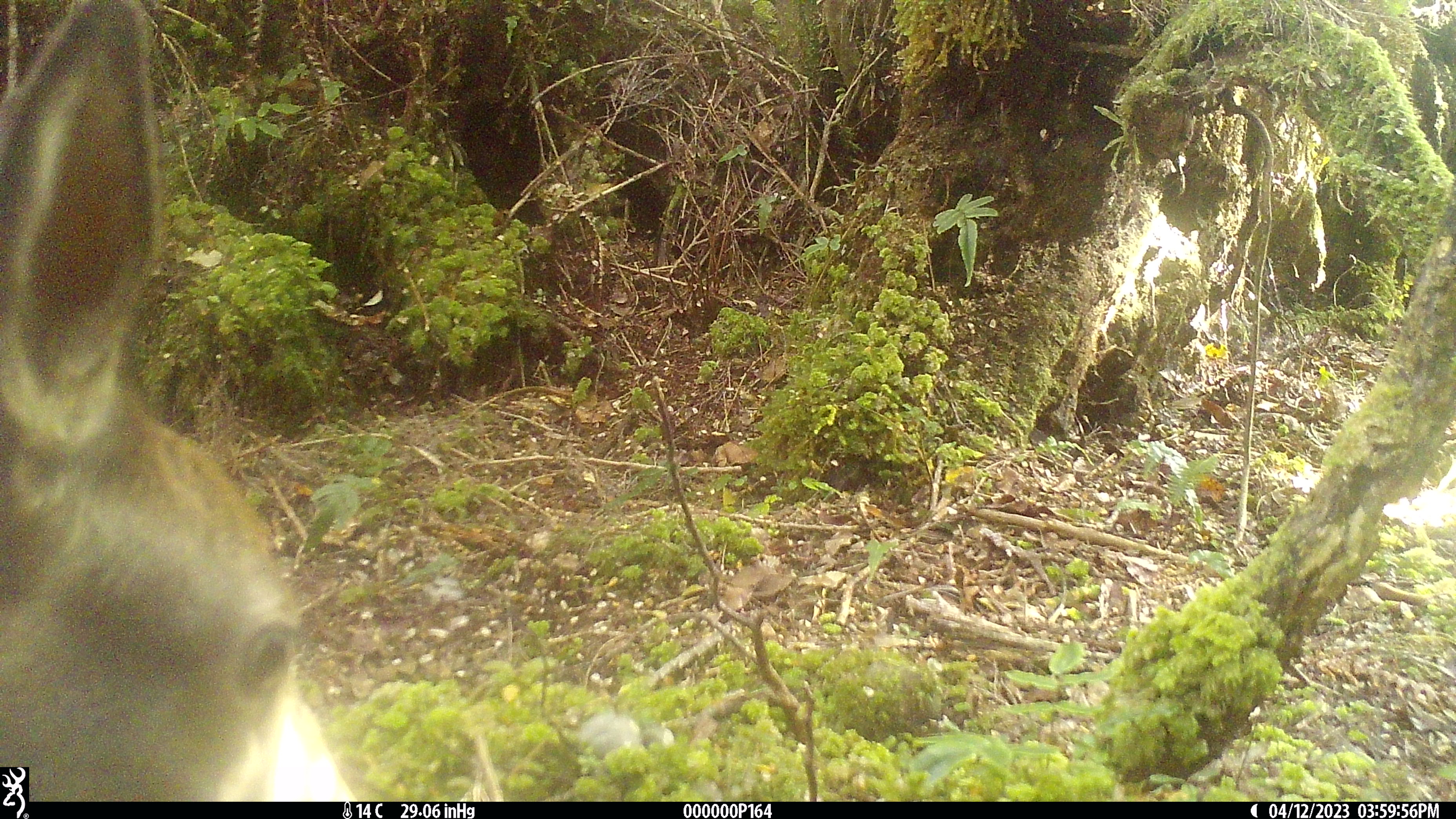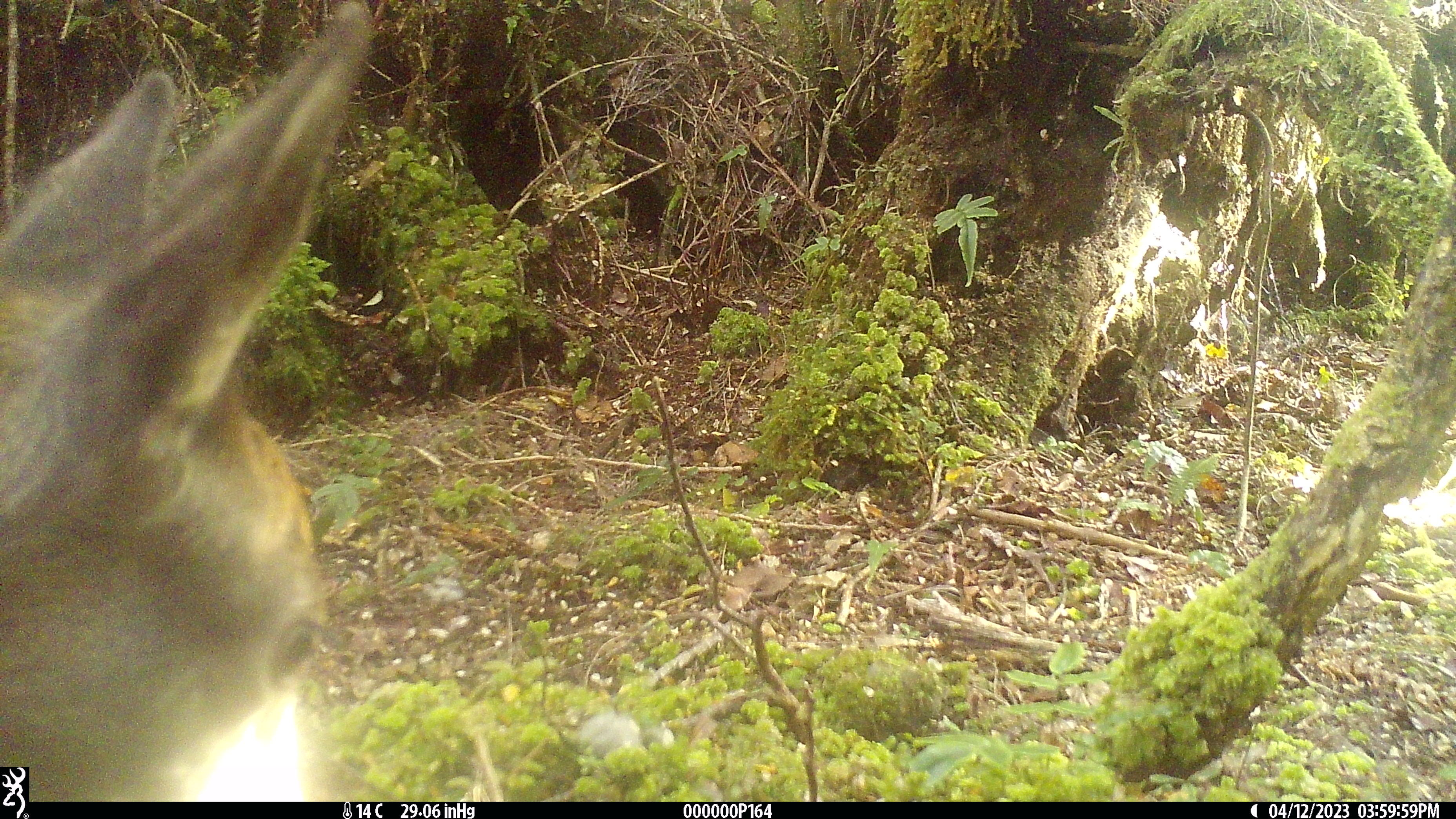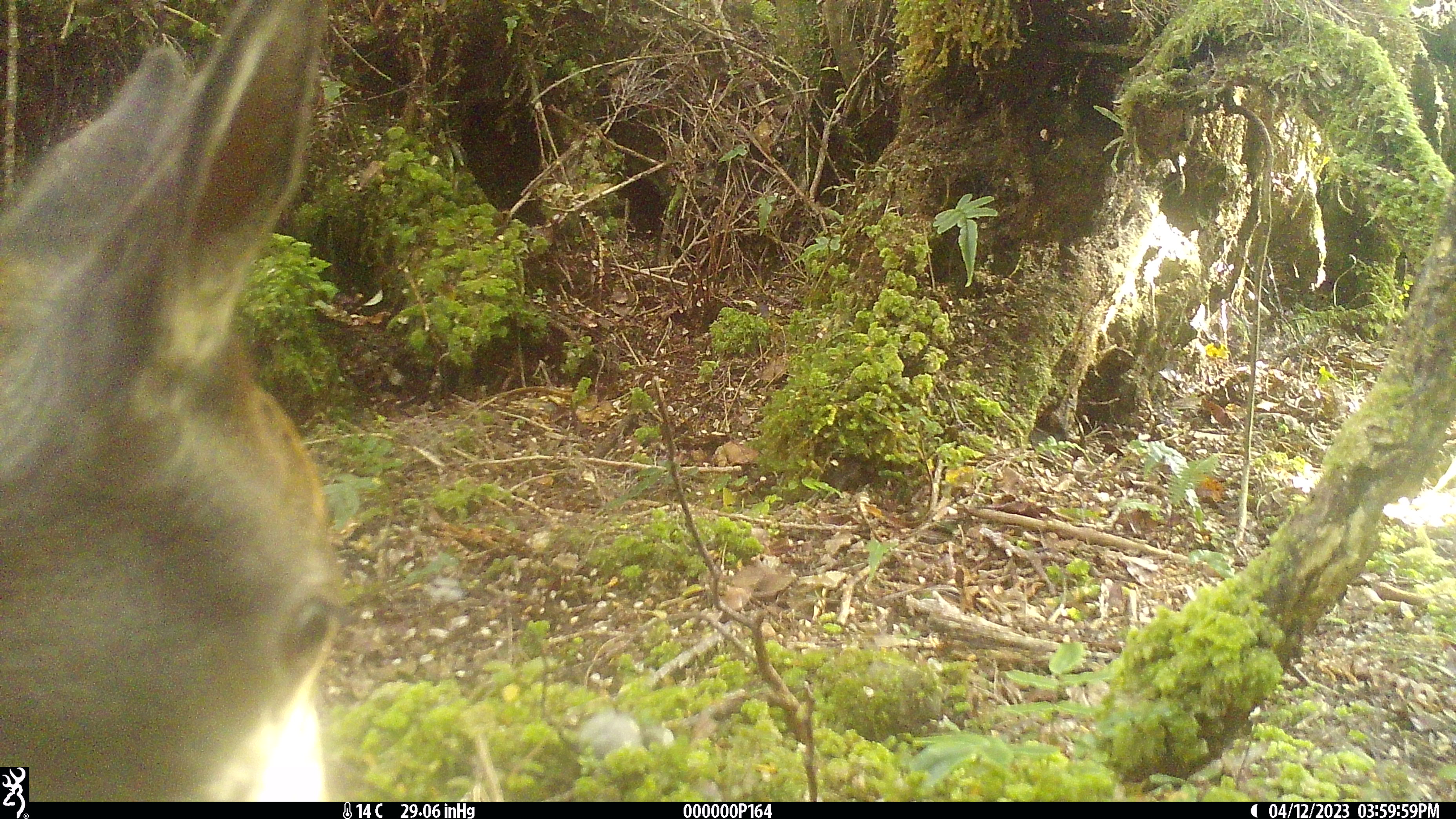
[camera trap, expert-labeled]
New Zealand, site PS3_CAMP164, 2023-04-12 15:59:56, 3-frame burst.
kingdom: Animalia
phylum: Chordata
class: Mammalia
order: Artiodactyla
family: Cervidae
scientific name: Cervidae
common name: deer